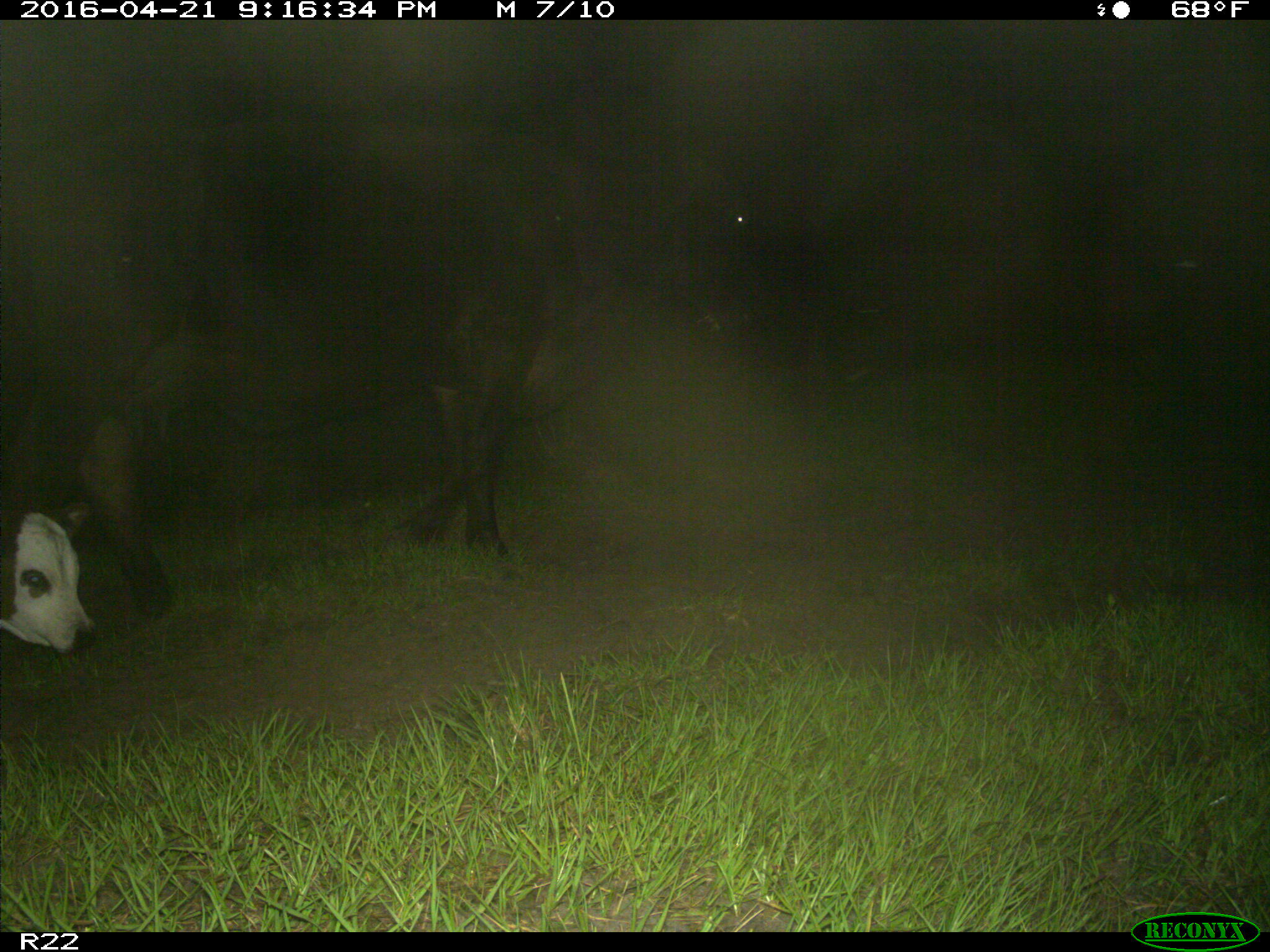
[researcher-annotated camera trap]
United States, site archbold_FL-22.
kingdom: Animalia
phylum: Chordata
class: Mammalia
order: Artiodactyla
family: Bovidae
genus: Bos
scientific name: Bos taurus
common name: domestic cow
Bos taurus (domestic cow).